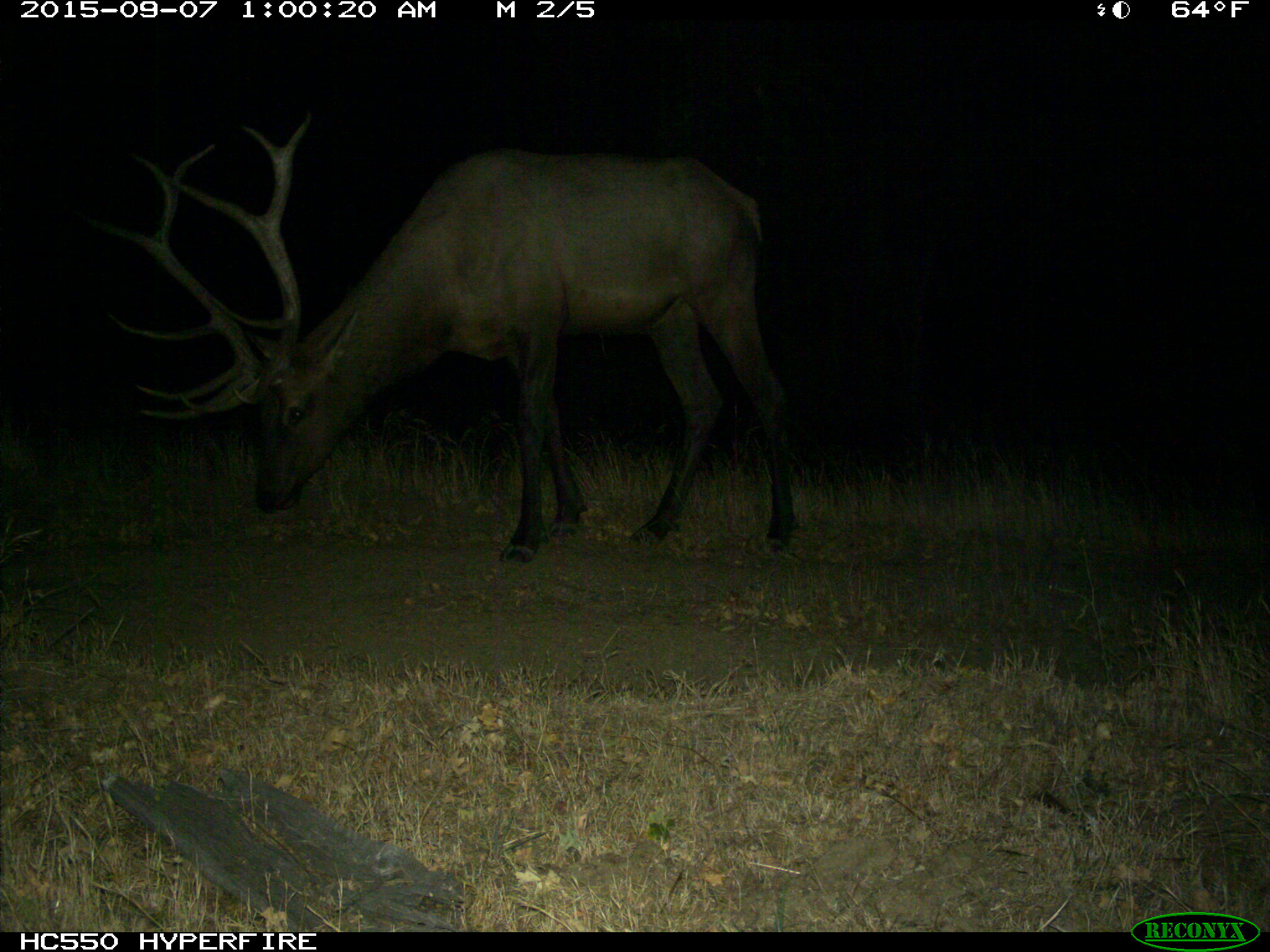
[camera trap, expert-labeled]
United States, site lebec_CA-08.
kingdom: Animalia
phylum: Chordata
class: Mammalia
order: Artiodactyla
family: Cervidae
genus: Cervus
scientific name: Cervus canadensis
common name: elk